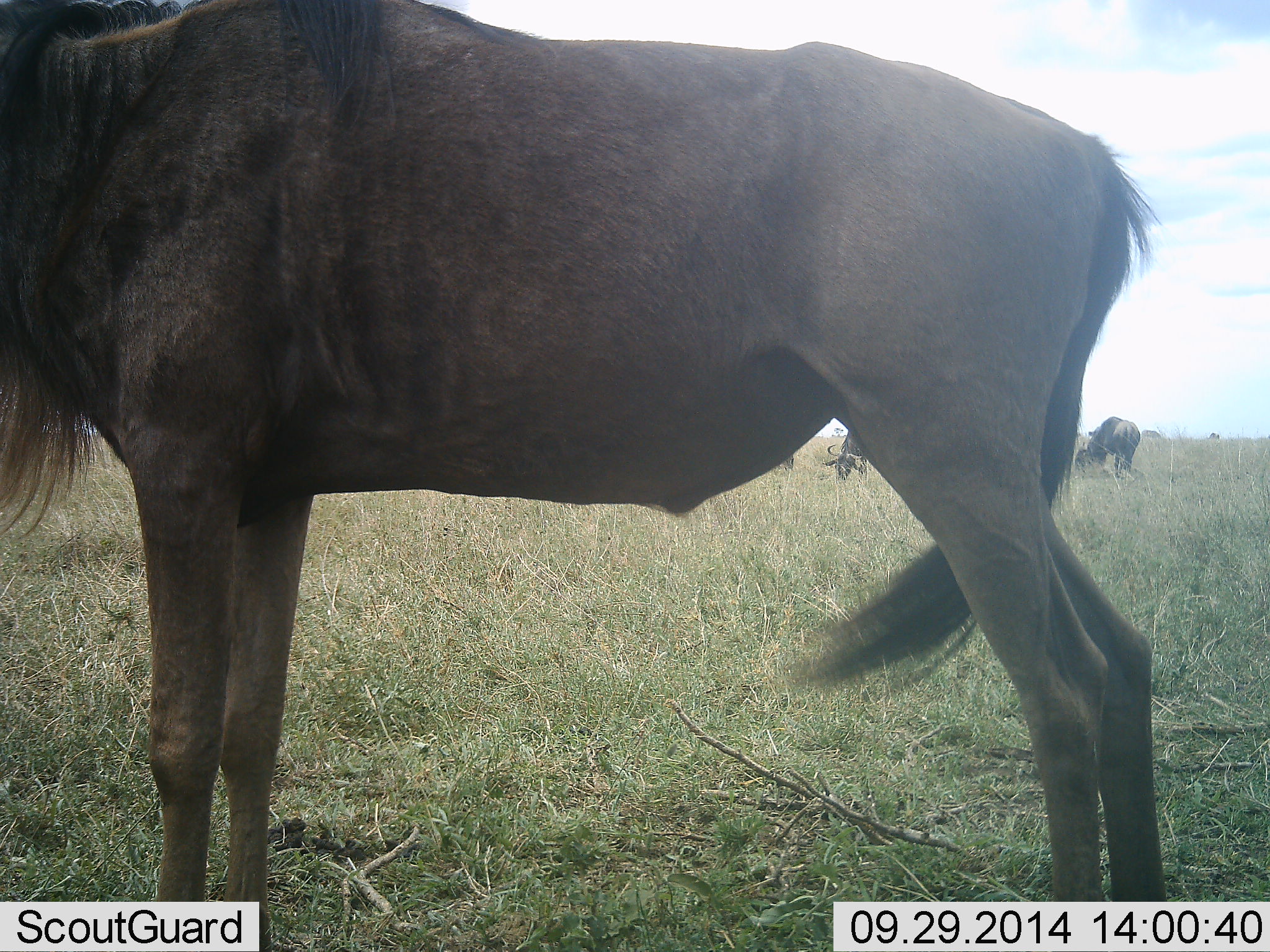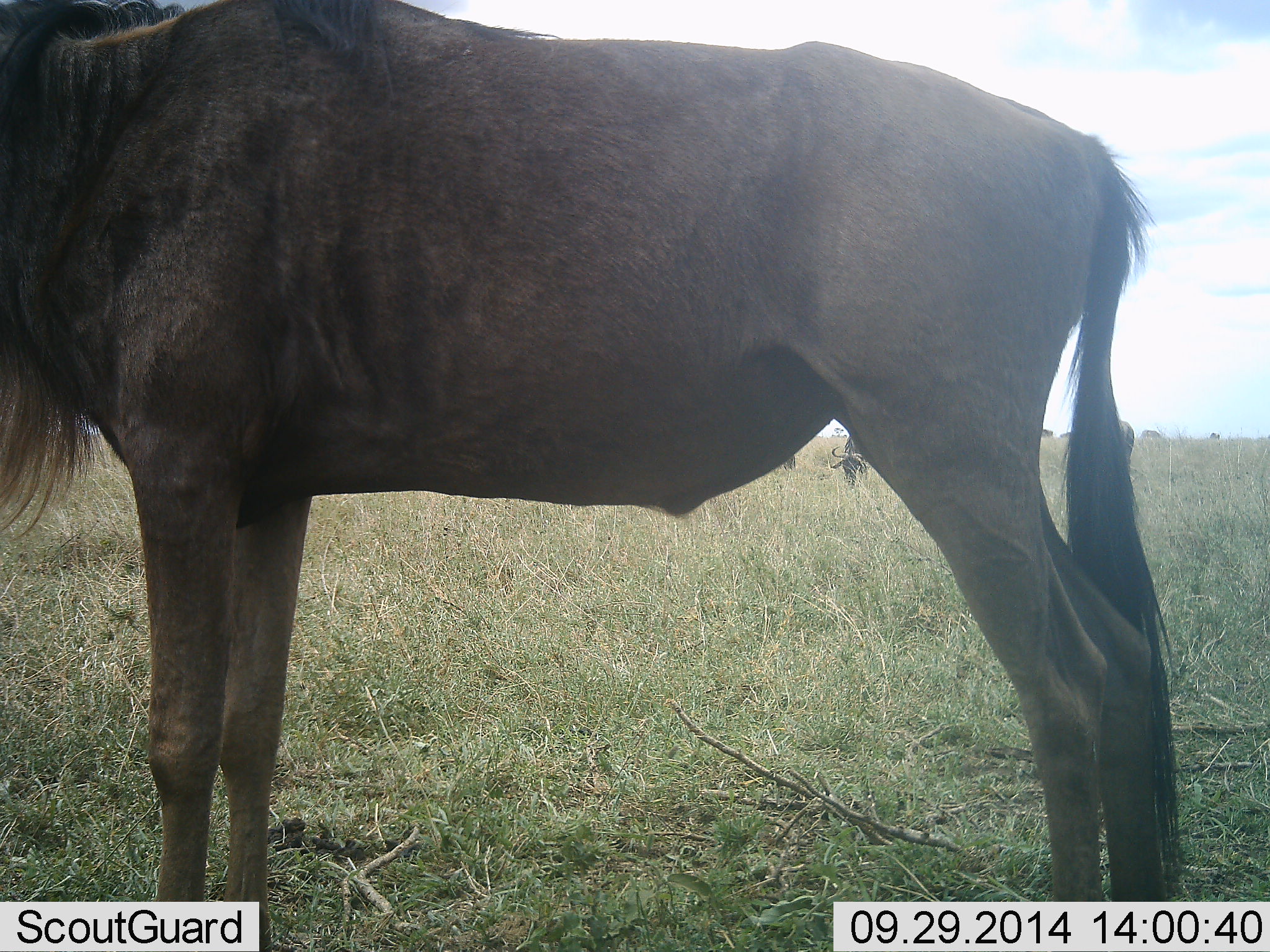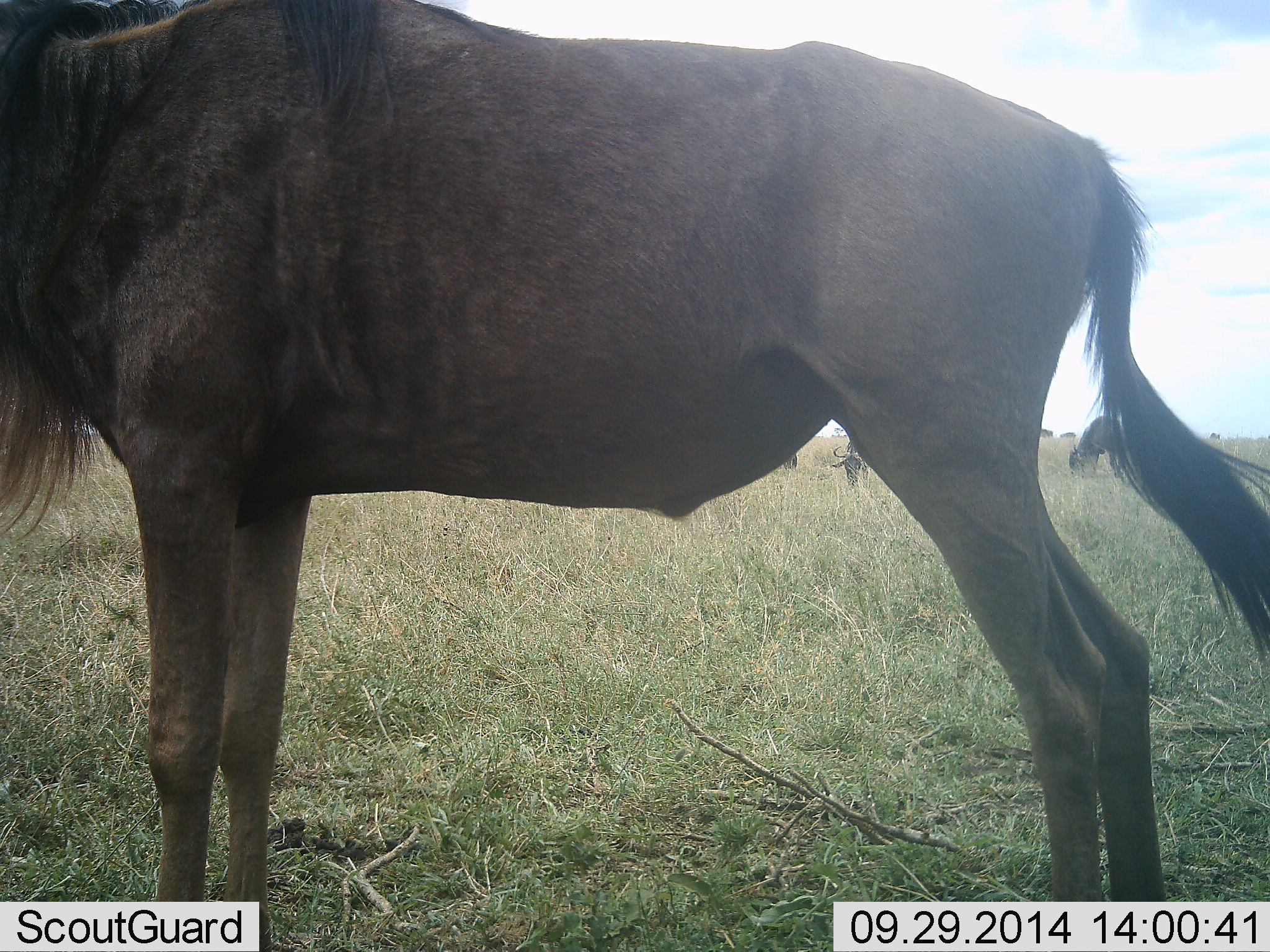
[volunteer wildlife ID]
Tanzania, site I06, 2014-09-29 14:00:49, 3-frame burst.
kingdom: Animalia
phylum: Chordata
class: Mammalia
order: Artiodactyla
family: Bovidae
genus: Connochaetes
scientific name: Connochaetes taurinus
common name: blue wildebeest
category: wildebeest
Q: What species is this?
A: Wildebeest (blue wildebeest) (Connochaetes taurinus).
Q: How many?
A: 3.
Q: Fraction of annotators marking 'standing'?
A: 90%.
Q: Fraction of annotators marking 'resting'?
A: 0%.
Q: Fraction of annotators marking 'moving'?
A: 10%.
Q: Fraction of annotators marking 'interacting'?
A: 0%.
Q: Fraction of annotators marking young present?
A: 0%.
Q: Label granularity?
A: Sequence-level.